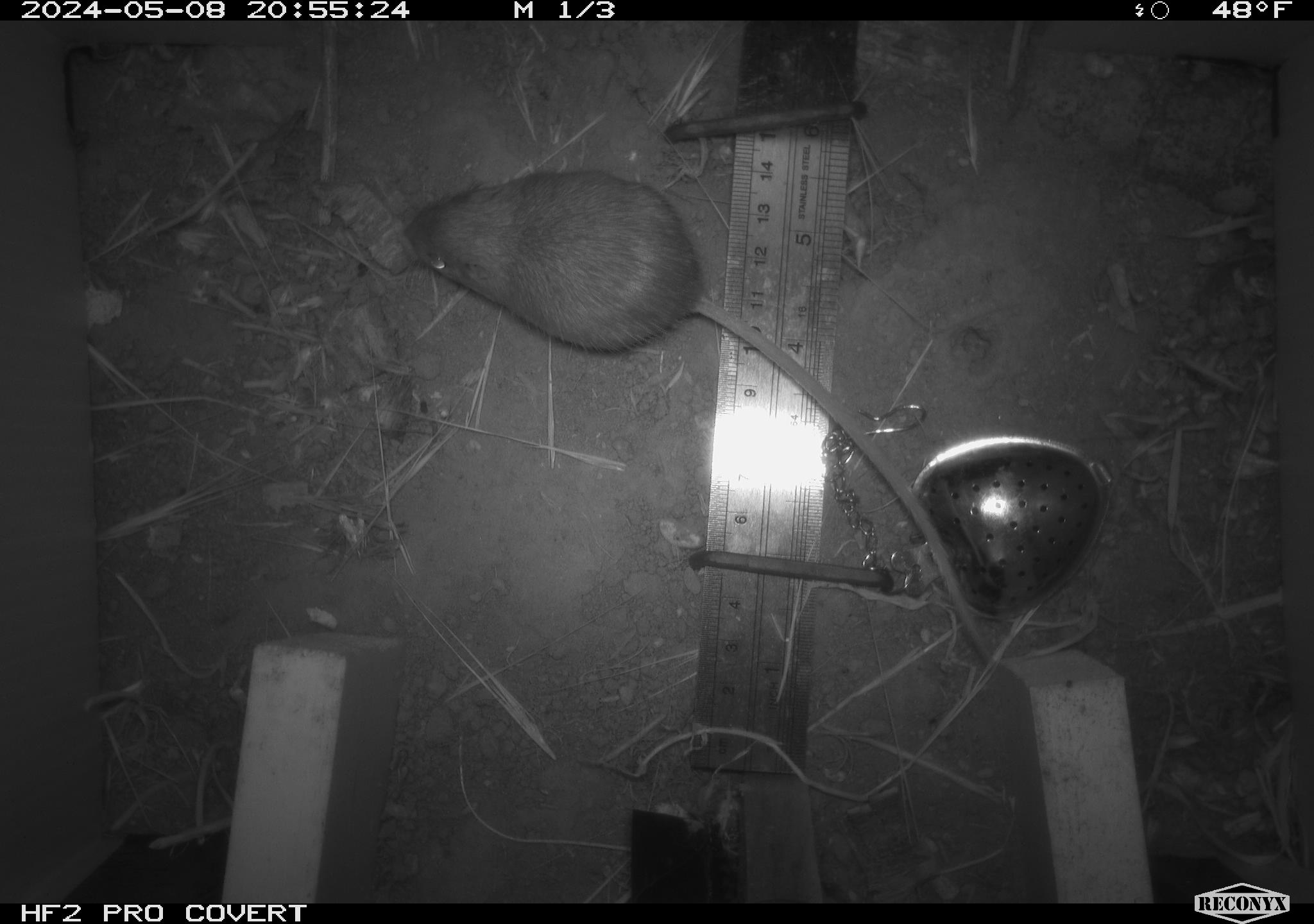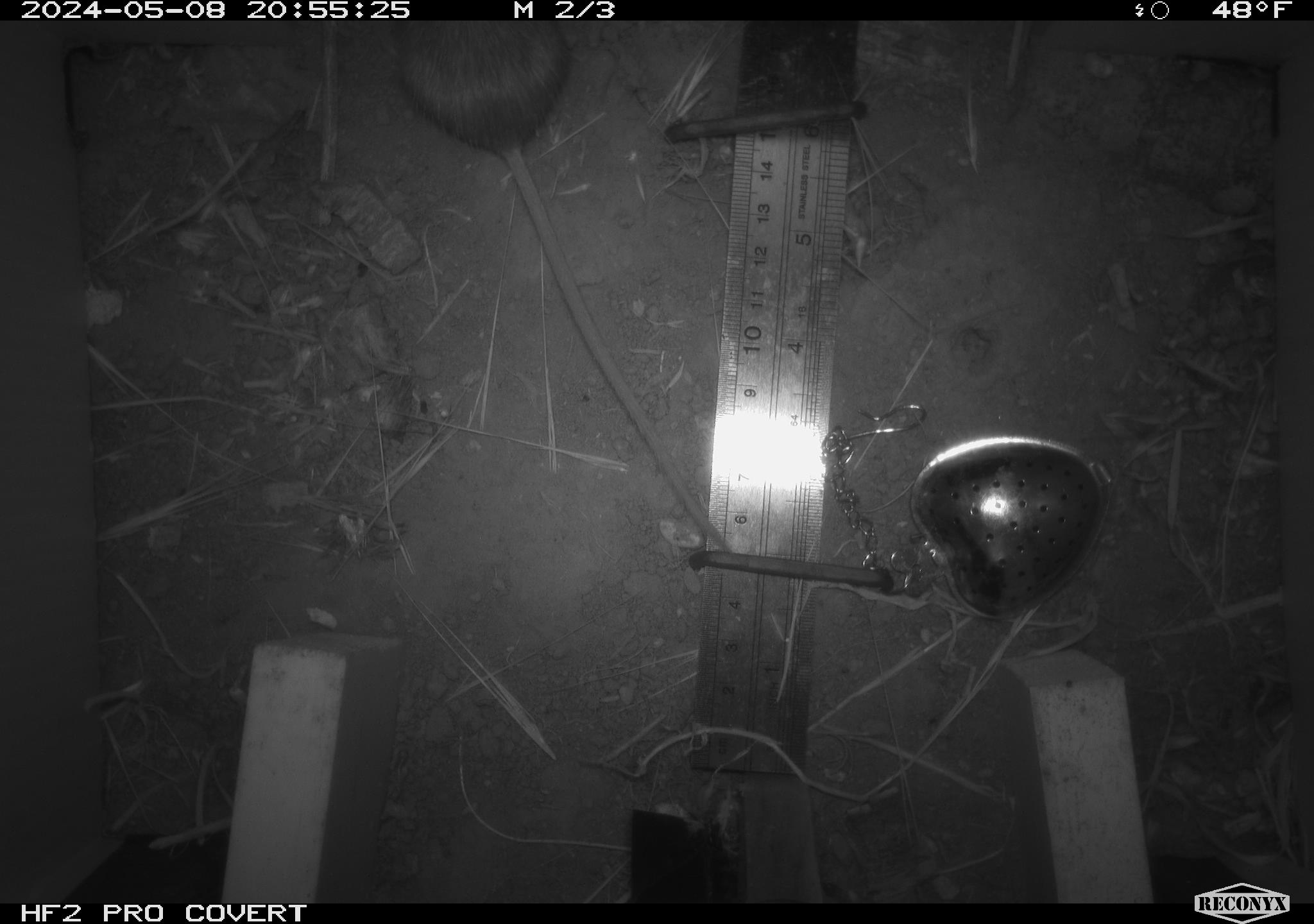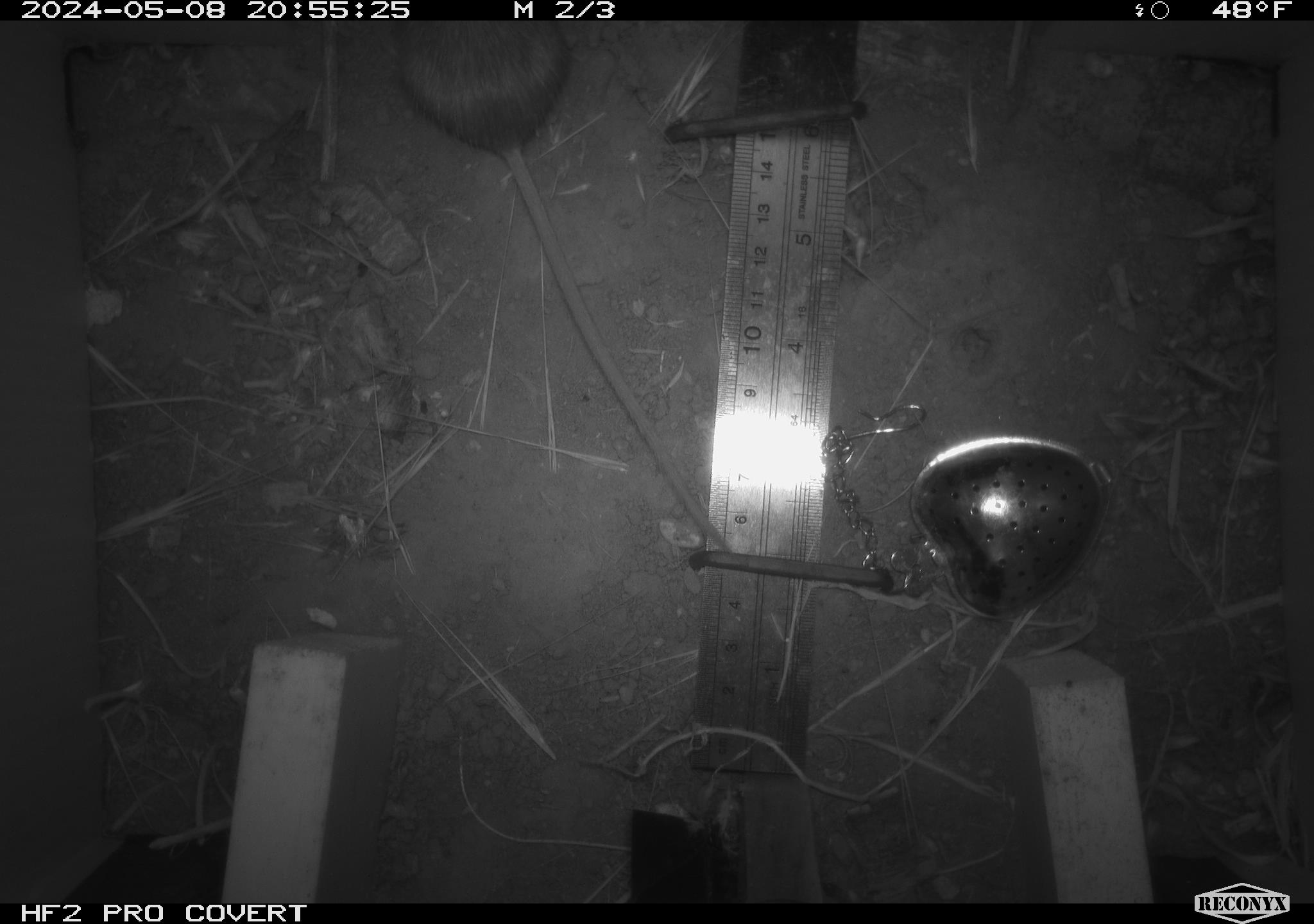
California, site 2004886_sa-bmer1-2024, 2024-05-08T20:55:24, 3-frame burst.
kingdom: Animalia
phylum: Chordata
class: Mammalia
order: Rodentia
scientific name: Rodentia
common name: mouse species